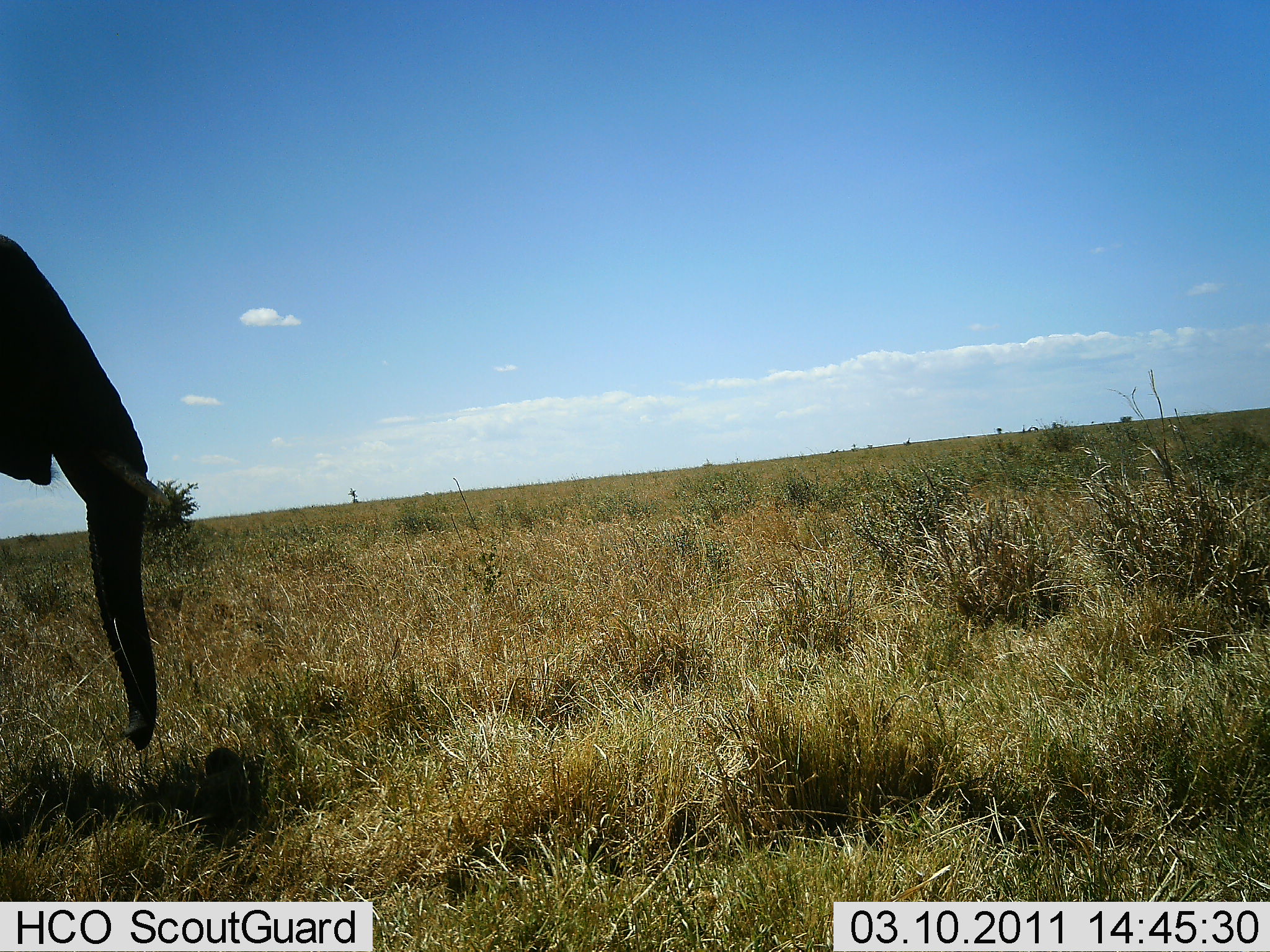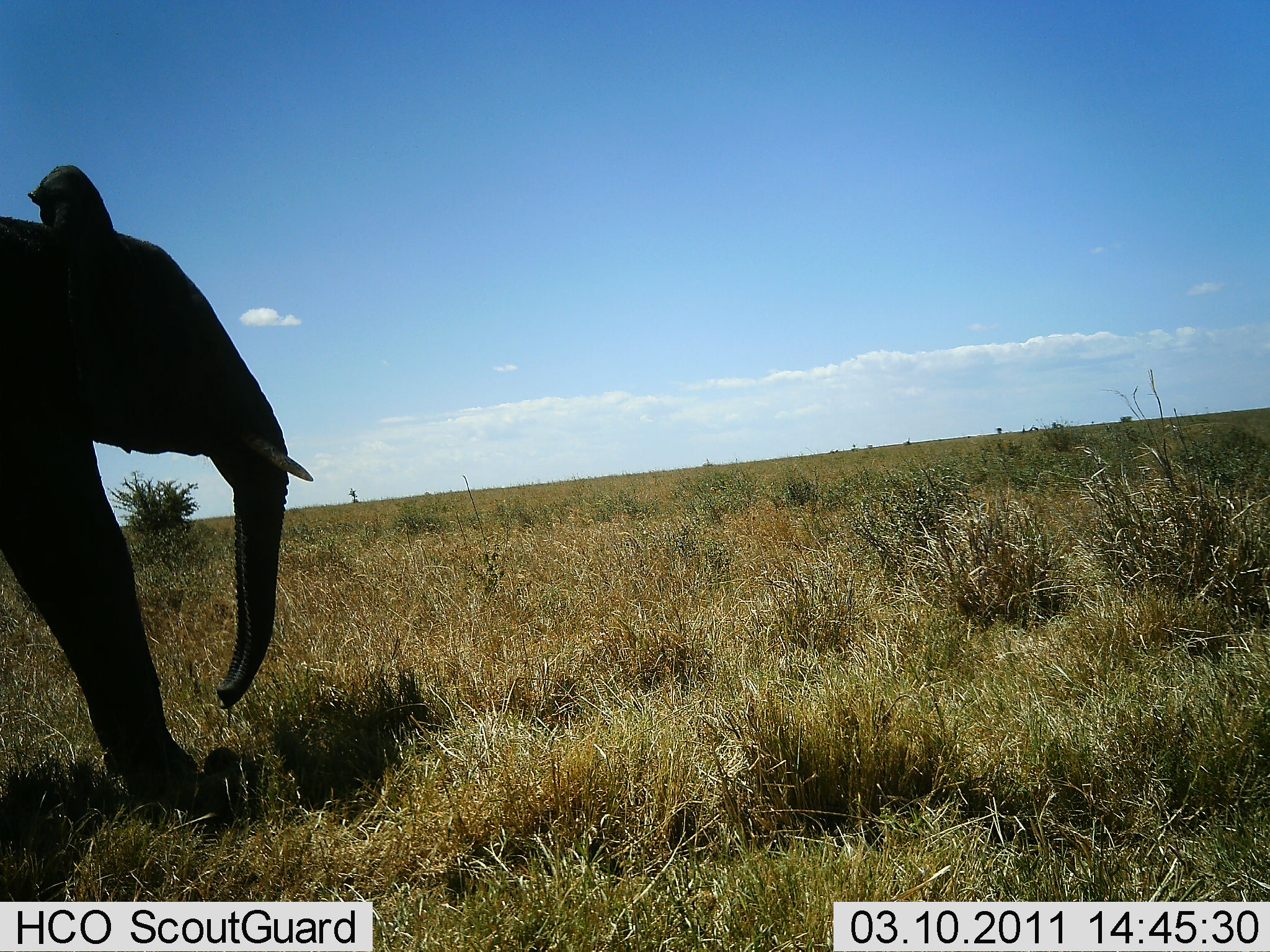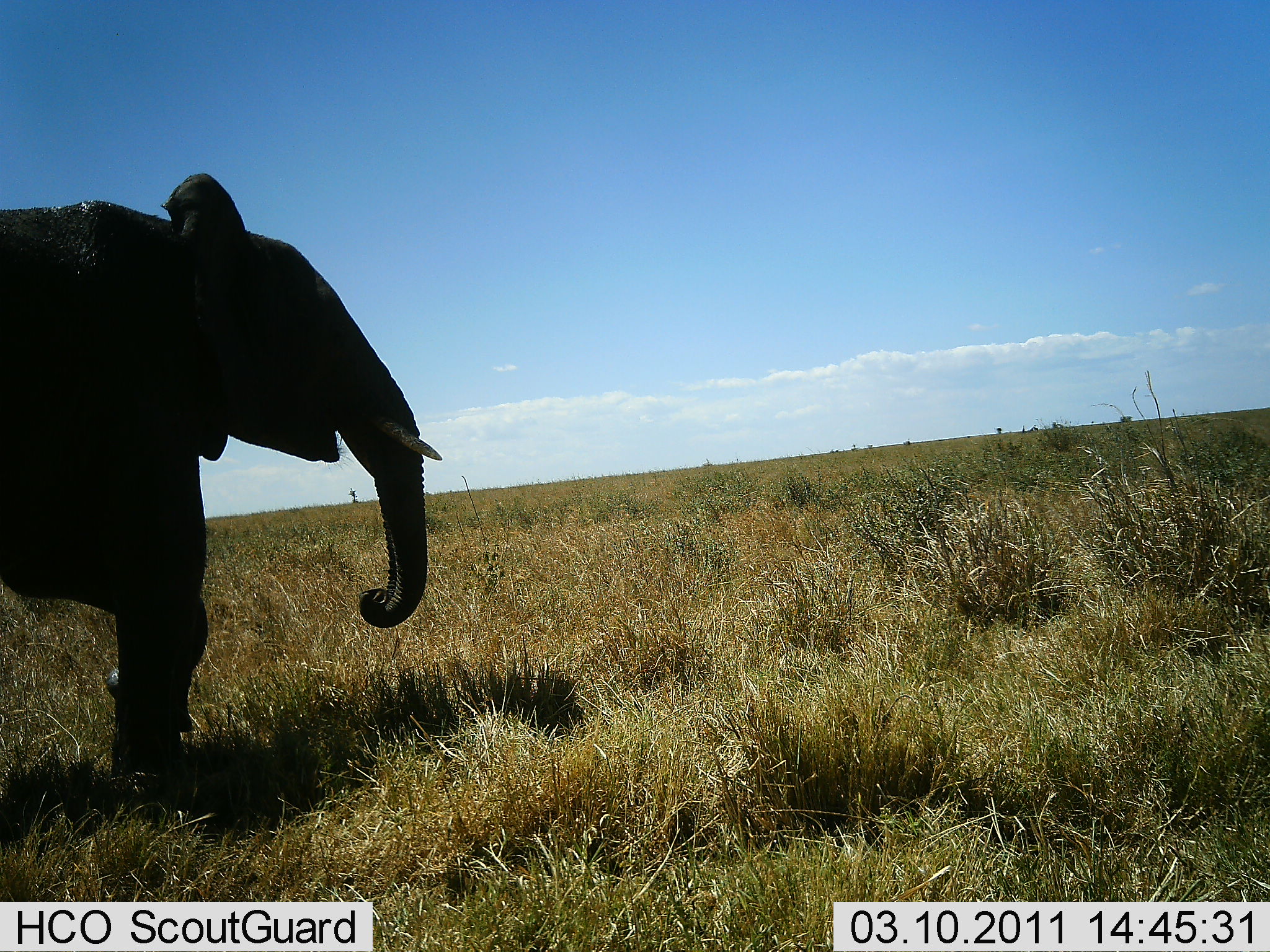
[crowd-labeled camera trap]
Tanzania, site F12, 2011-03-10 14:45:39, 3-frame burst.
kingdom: Animalia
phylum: Chordata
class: Mammalia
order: Proboscidea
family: Elephantidae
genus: Loxodonta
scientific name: Loxodonta africana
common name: african bush elephant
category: elephant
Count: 1.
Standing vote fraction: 0%.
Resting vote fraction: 0%.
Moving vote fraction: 100%.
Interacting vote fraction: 0%.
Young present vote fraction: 18%.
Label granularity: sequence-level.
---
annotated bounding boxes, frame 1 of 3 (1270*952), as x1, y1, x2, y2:
animal: 0, 218, 164, 757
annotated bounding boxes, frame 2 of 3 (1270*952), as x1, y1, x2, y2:
animal: 0, 166, 312, 838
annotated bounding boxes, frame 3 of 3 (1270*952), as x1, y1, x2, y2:
animal: 0, 169, 445, 807